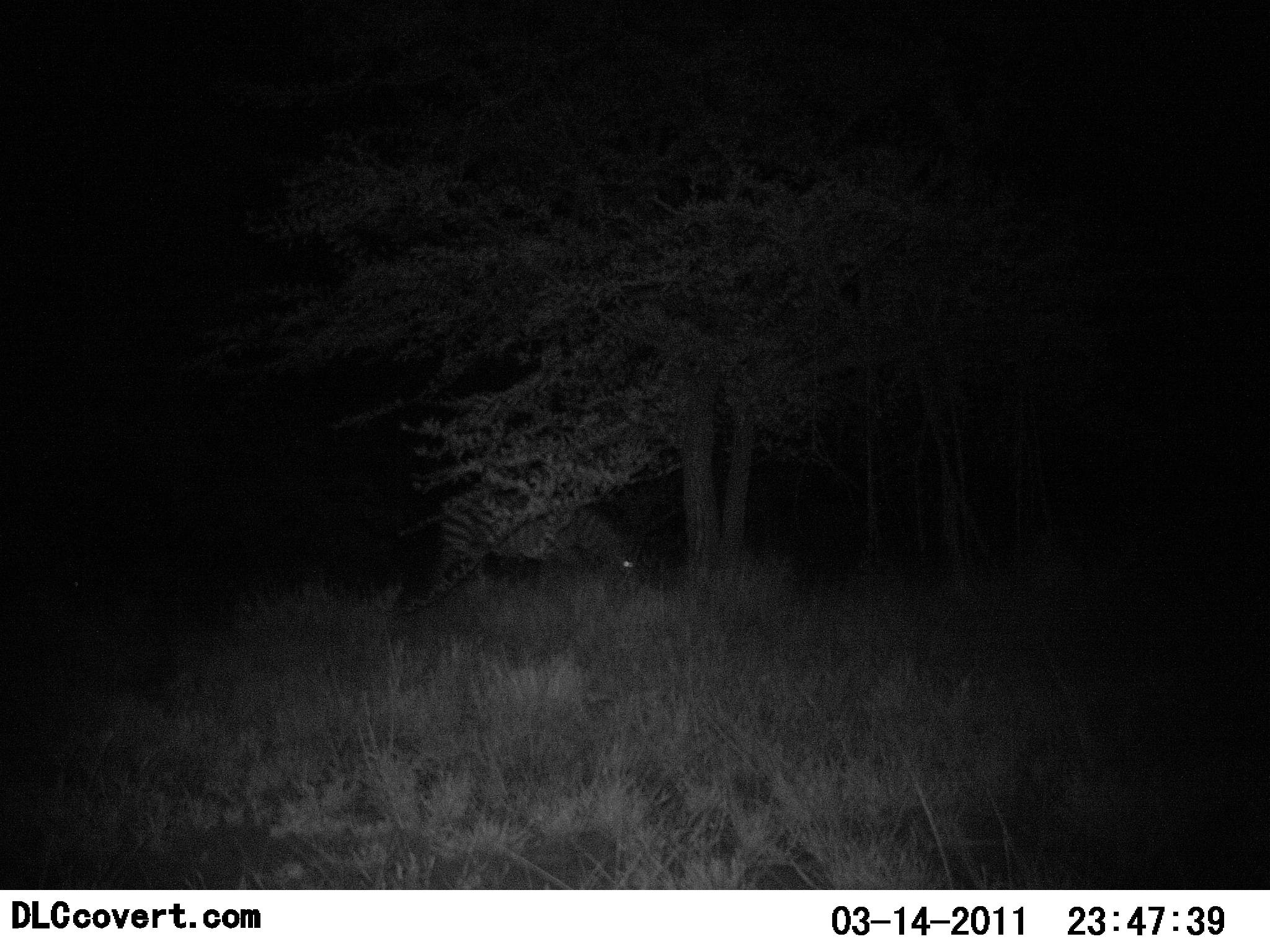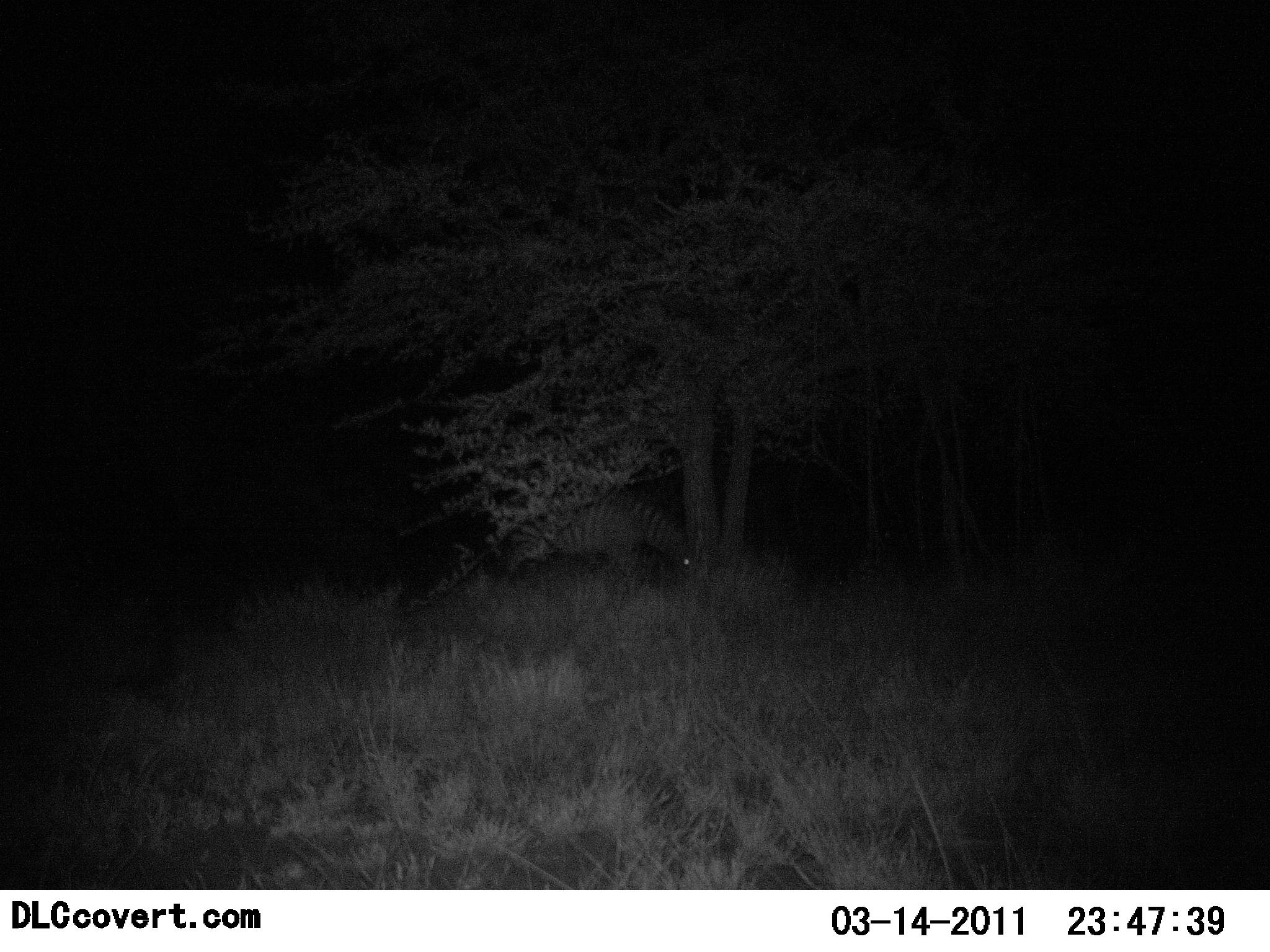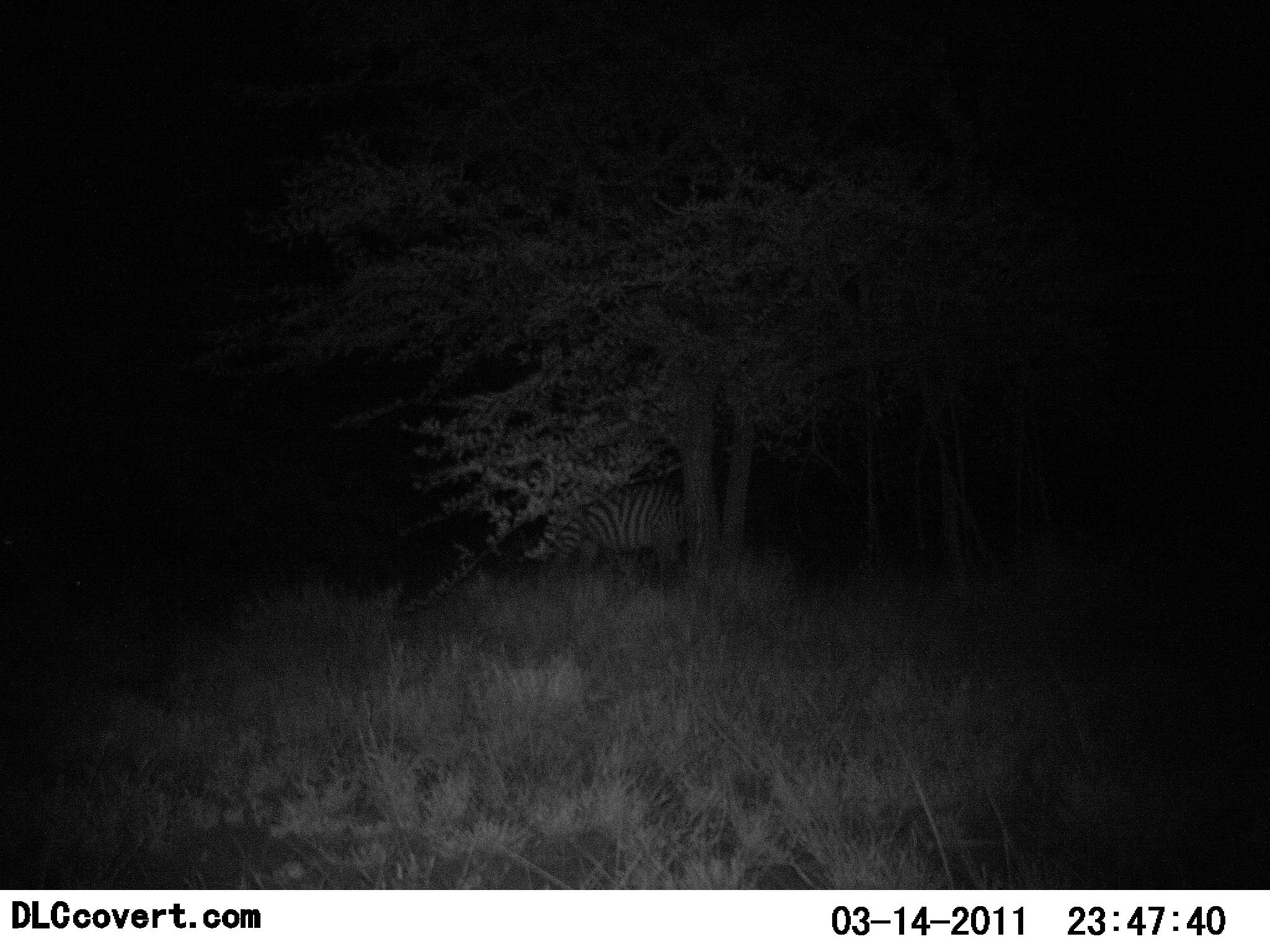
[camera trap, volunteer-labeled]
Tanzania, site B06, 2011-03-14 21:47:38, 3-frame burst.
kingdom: Animalia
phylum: Chordata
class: Mammalia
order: Perissodactyla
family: Equidae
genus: Equus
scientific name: Equus quagga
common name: plains zebra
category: zebra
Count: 1.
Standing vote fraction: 30%.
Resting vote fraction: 0%.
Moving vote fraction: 60%.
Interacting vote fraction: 0%.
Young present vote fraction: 0%.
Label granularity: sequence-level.